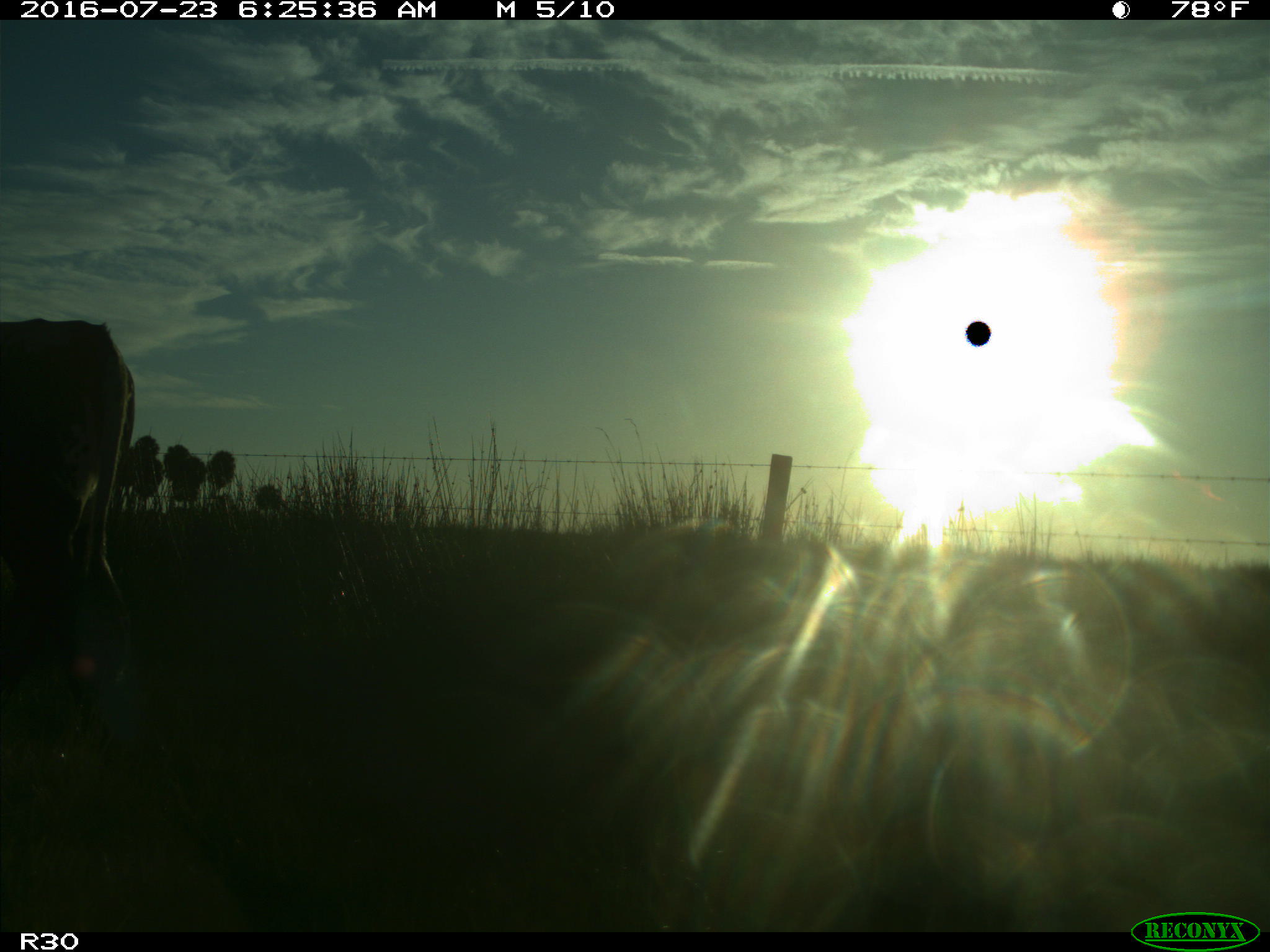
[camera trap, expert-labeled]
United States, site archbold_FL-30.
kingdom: Animalia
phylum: Chordata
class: Mammalia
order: Artiodactyla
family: Bovidae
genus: Bos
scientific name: Bos taurus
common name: domestic cow